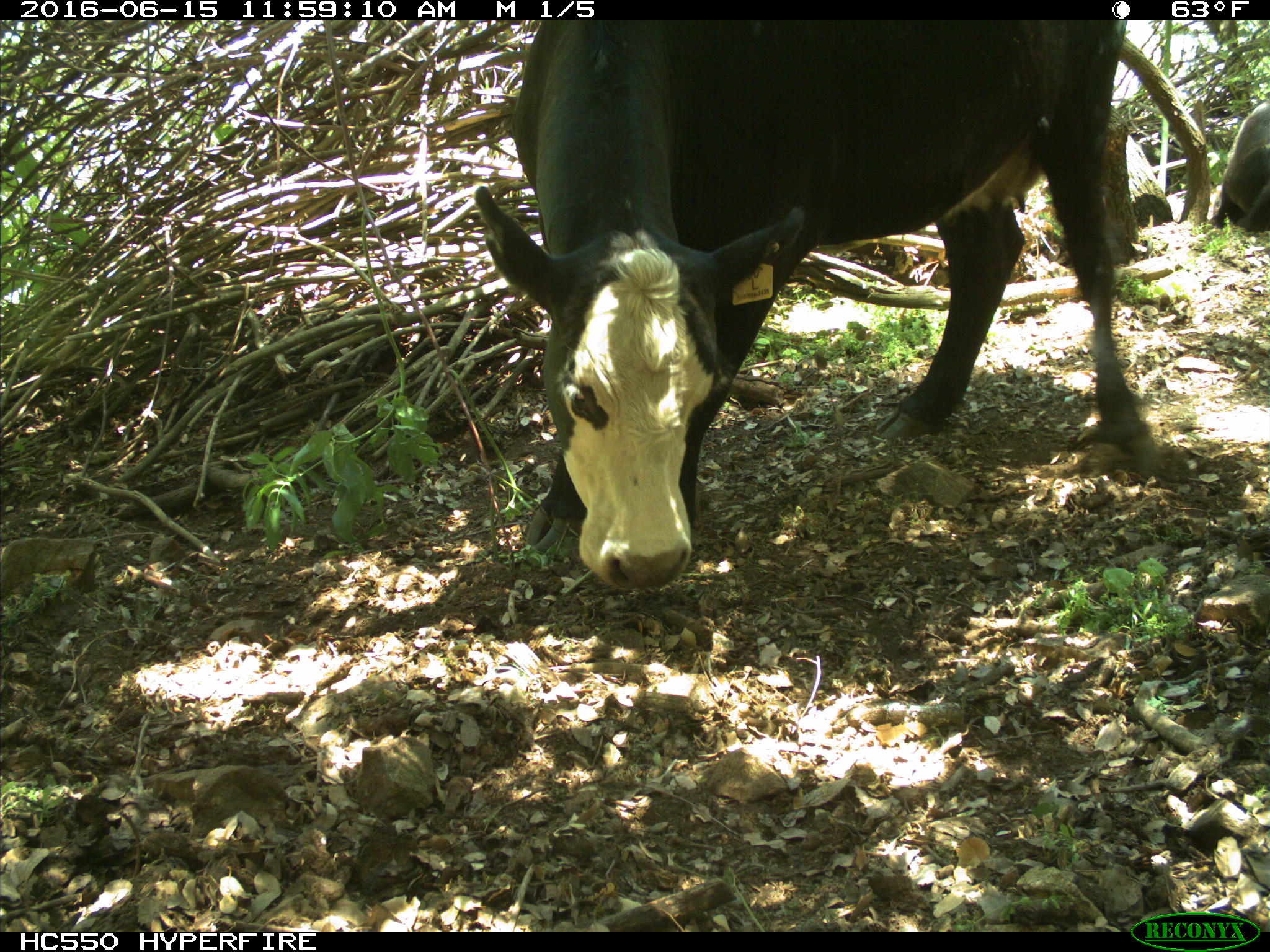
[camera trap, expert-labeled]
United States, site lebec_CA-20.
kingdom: Animalia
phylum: Chordata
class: Mammalia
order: Artiodactyla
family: Bovidae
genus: Bos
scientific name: Bos taurus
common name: domestic cow